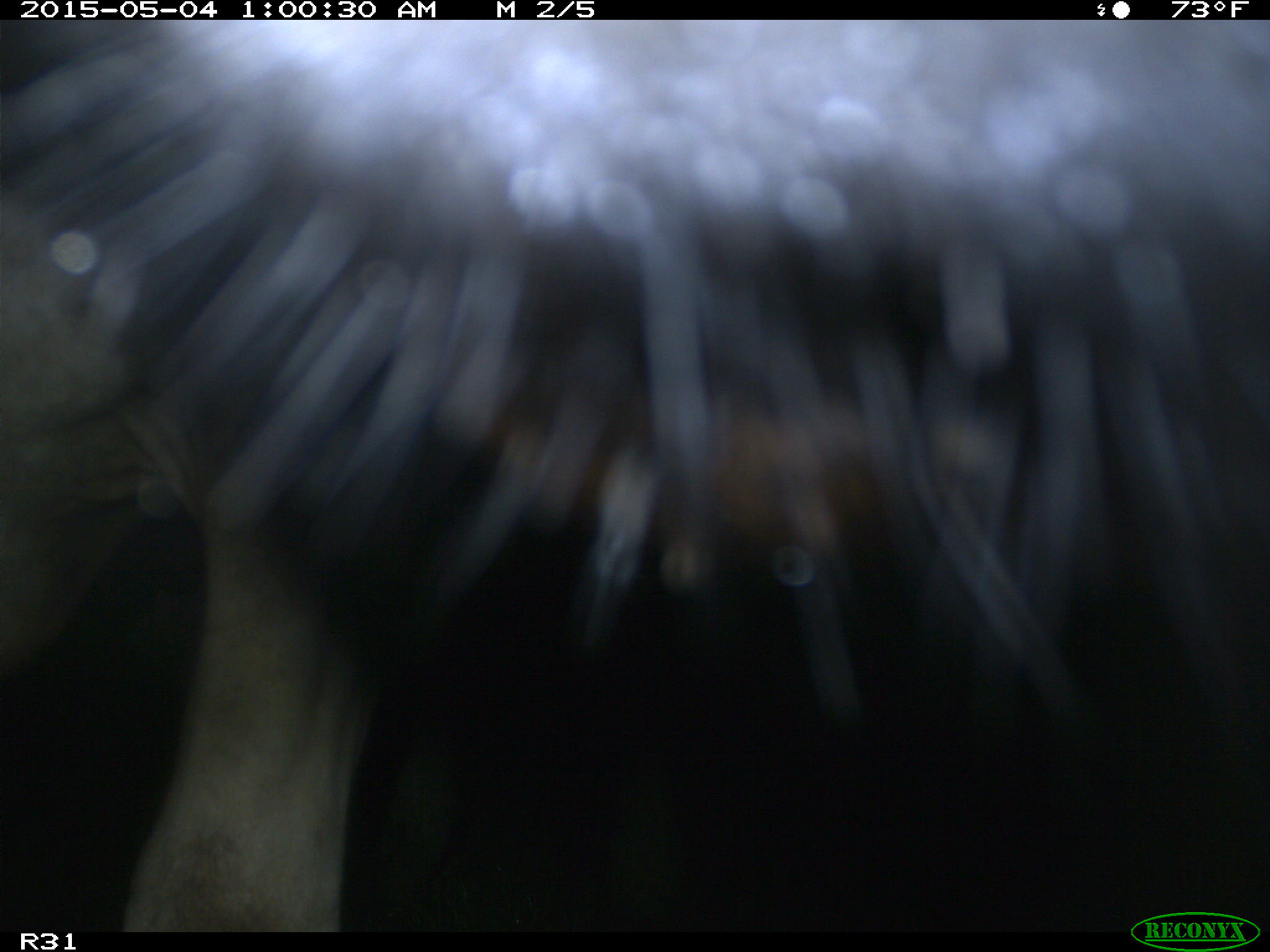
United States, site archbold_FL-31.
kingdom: Animalia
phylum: Chordata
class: Mammalia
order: Artiodactyla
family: Bovidae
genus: Bos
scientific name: Bos taurus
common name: domestic cow